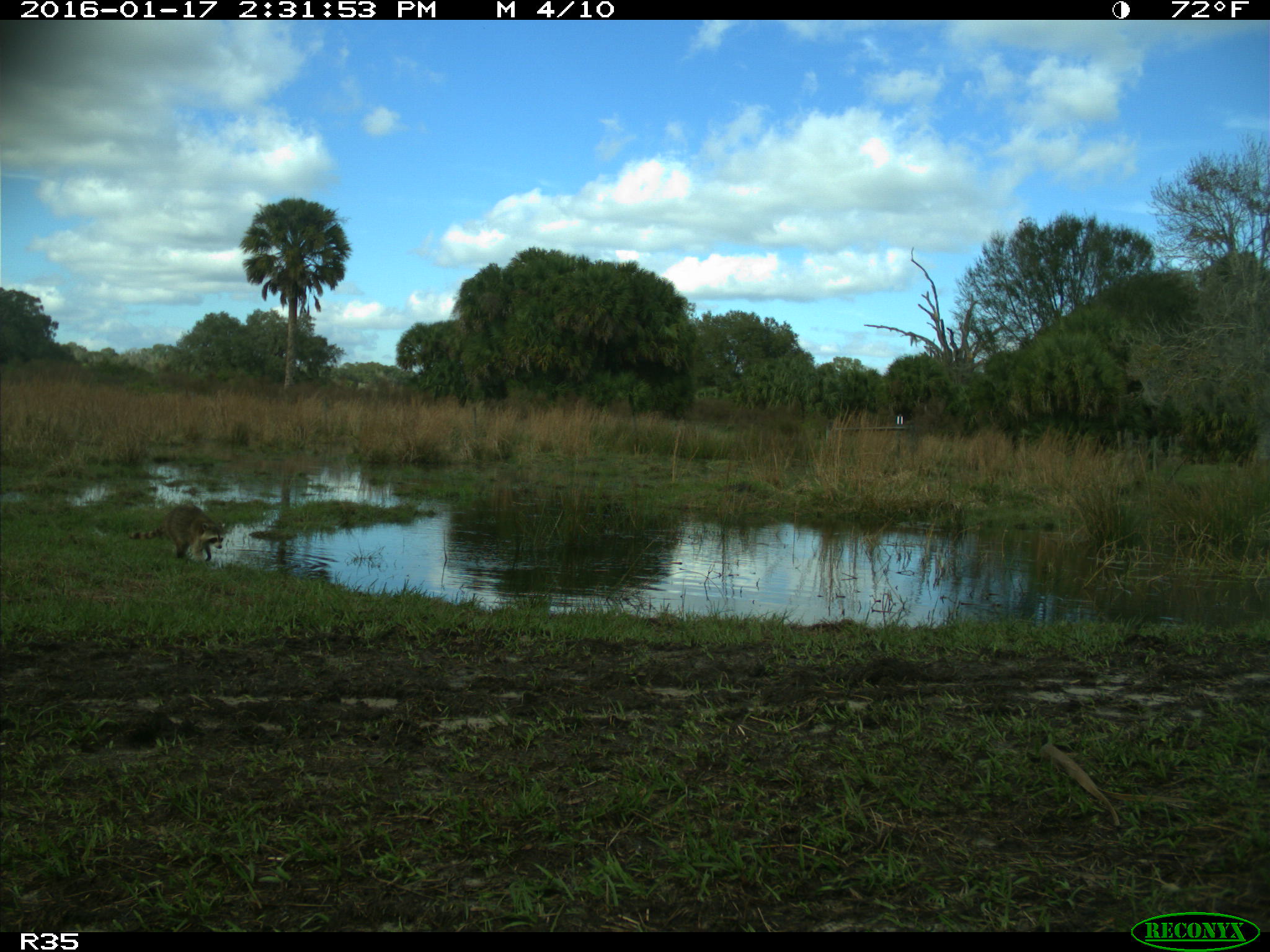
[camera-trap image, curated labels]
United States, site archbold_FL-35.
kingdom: Animalia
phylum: Chordata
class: Mammalia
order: Carnivora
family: Procyonidae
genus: Procyon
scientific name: Procyon lotor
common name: common raccoon